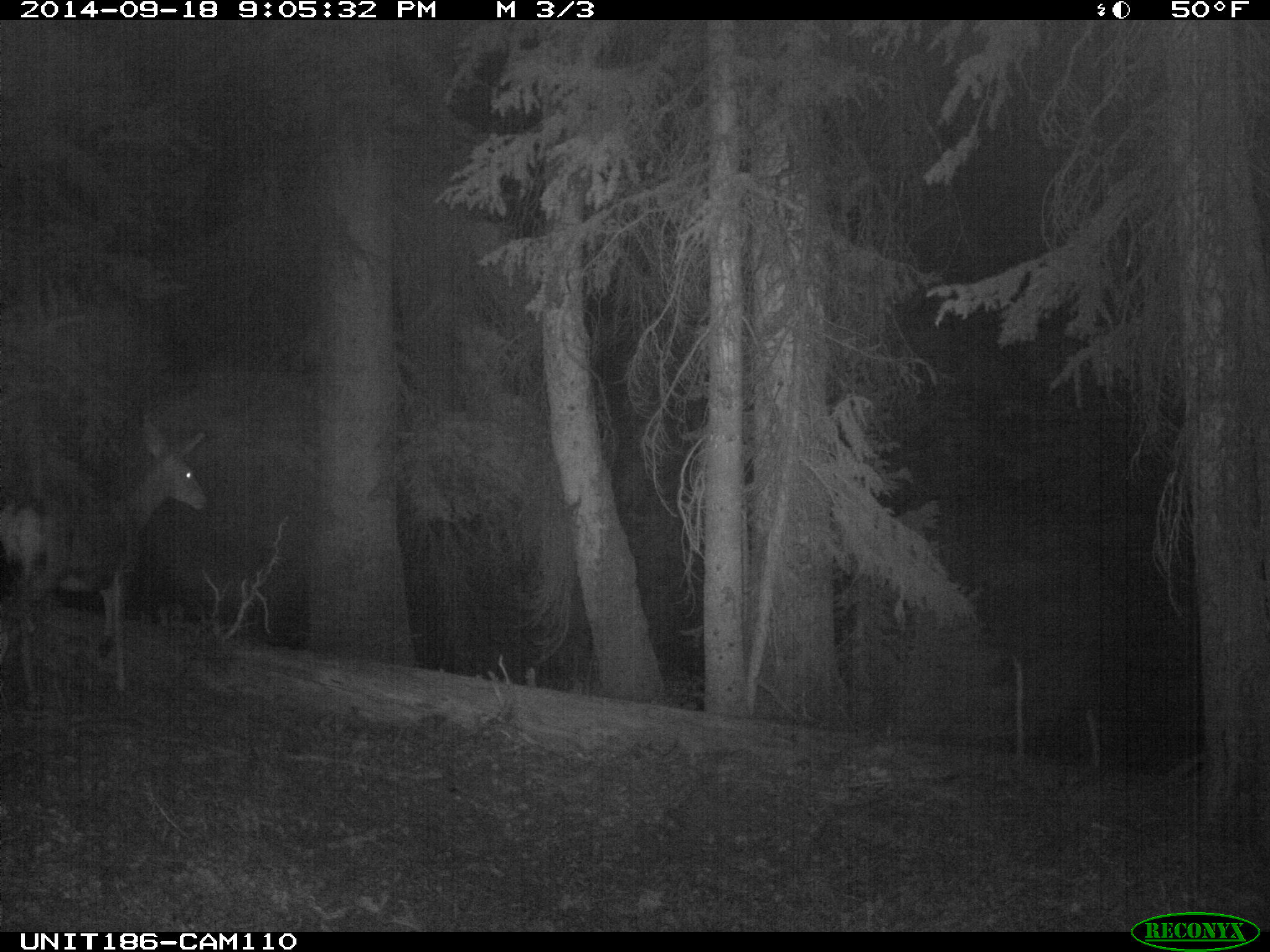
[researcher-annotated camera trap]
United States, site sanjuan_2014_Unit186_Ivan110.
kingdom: Animalia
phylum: Chordata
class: Mammalia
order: Artiodactyla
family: Cervidae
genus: Odocoileus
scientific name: Odocoileus hemionus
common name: mule deer